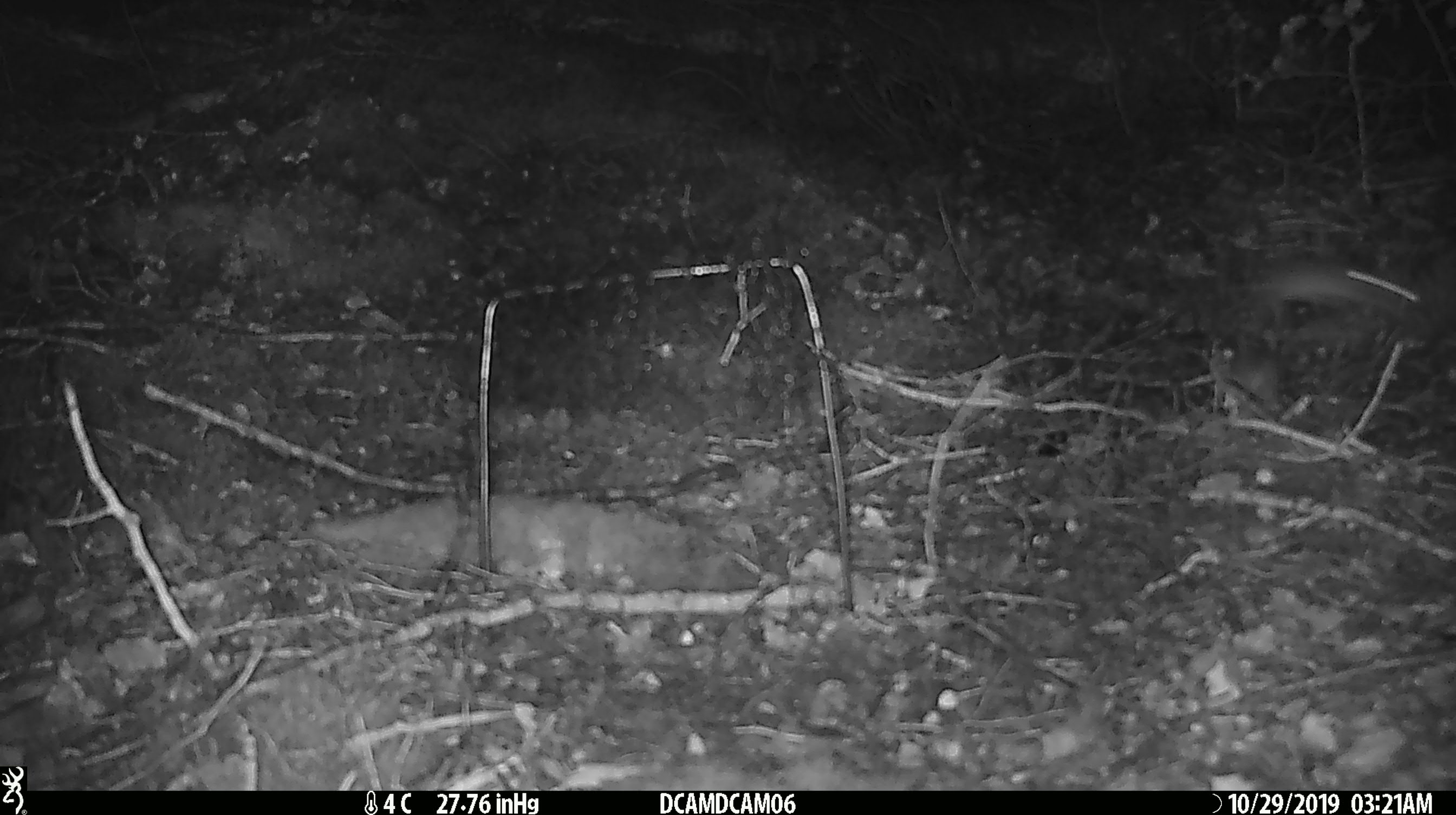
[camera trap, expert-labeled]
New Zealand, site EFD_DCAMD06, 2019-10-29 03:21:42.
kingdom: Animalia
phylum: Chordata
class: Mammalia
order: Rodentia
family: Muridae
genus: Mus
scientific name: Mus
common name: mouse